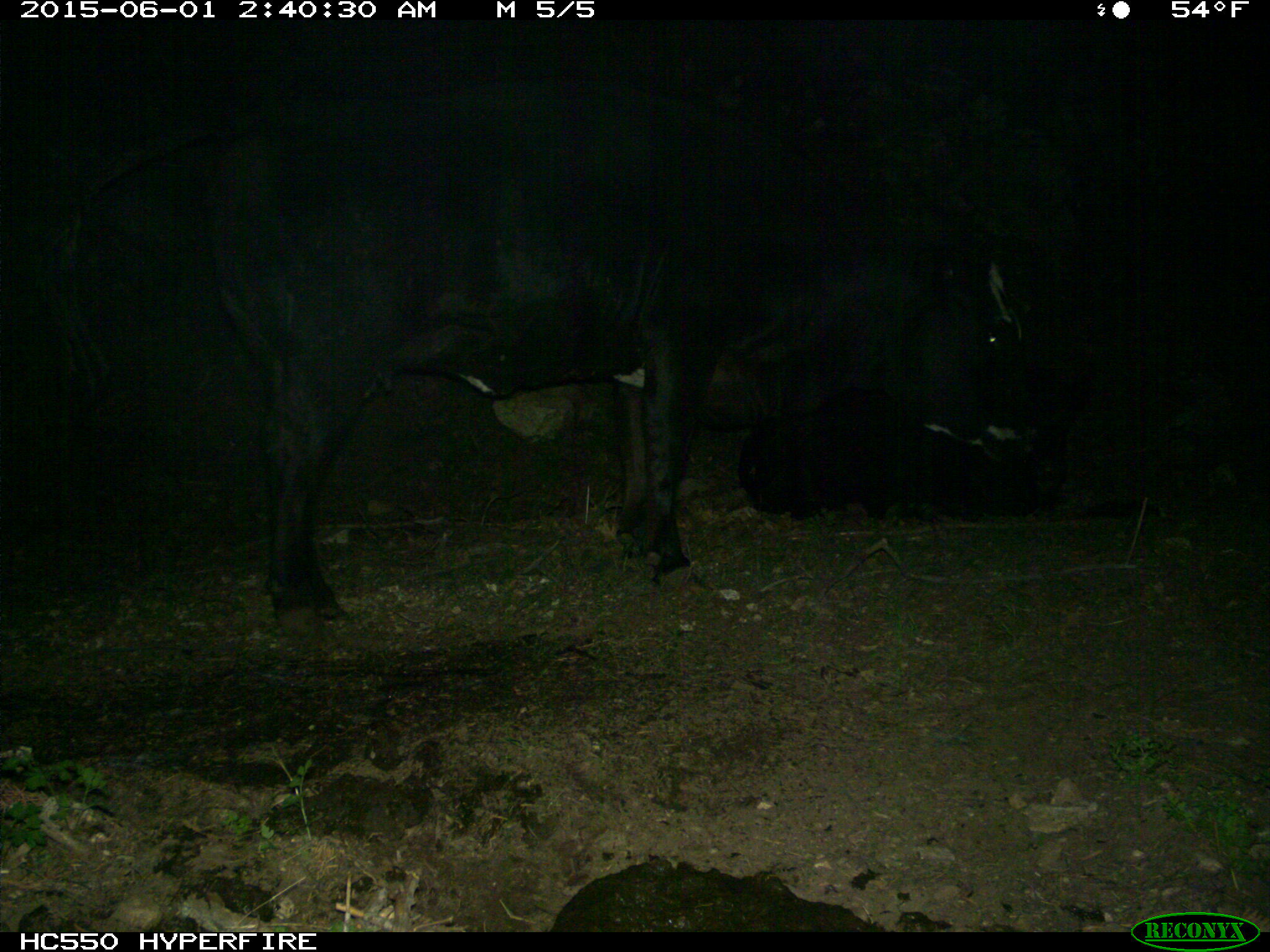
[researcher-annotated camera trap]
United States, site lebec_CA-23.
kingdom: Animalia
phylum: Chordata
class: Mammalia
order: Artiodactyla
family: Bovidae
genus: Bos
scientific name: Bos taurus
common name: domestic cow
Bos taurus (domestic cow).